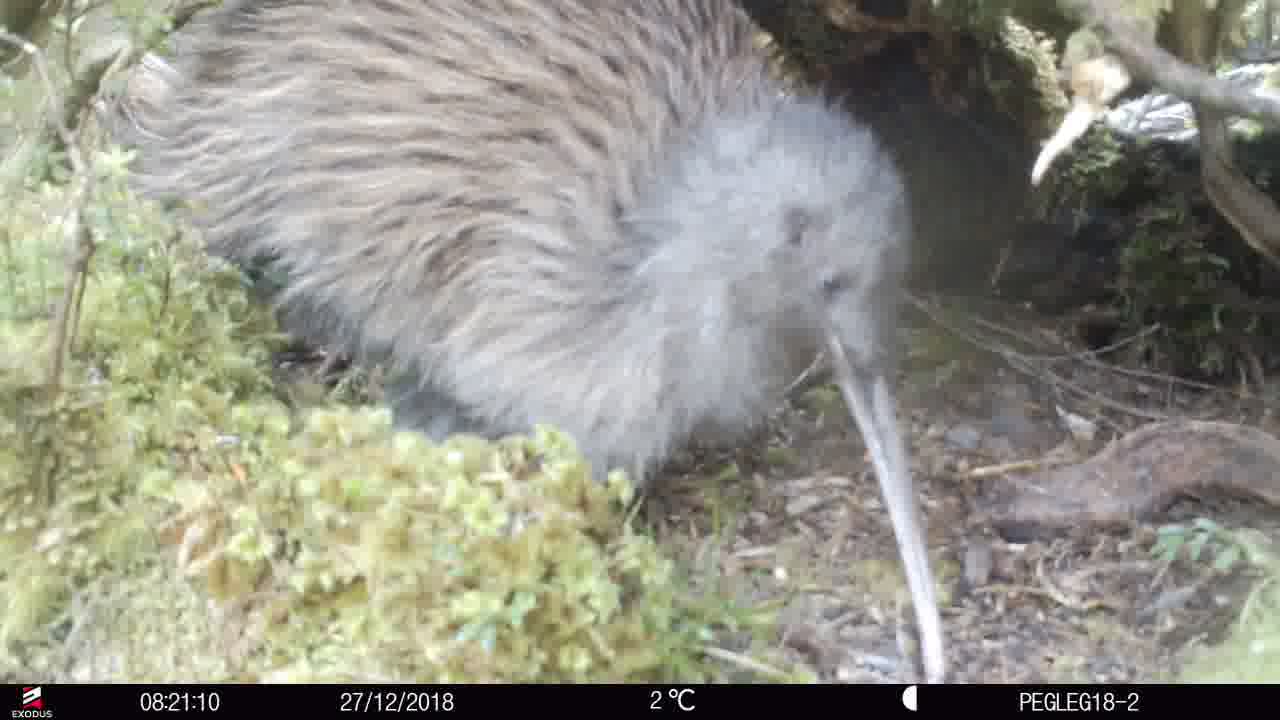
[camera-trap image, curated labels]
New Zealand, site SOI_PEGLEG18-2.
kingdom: Animalia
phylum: Chordata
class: Aves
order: Apterygiformes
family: Apterygidae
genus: Apteryx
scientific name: Apteryx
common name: kiwi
Kiwi (Apteryx).